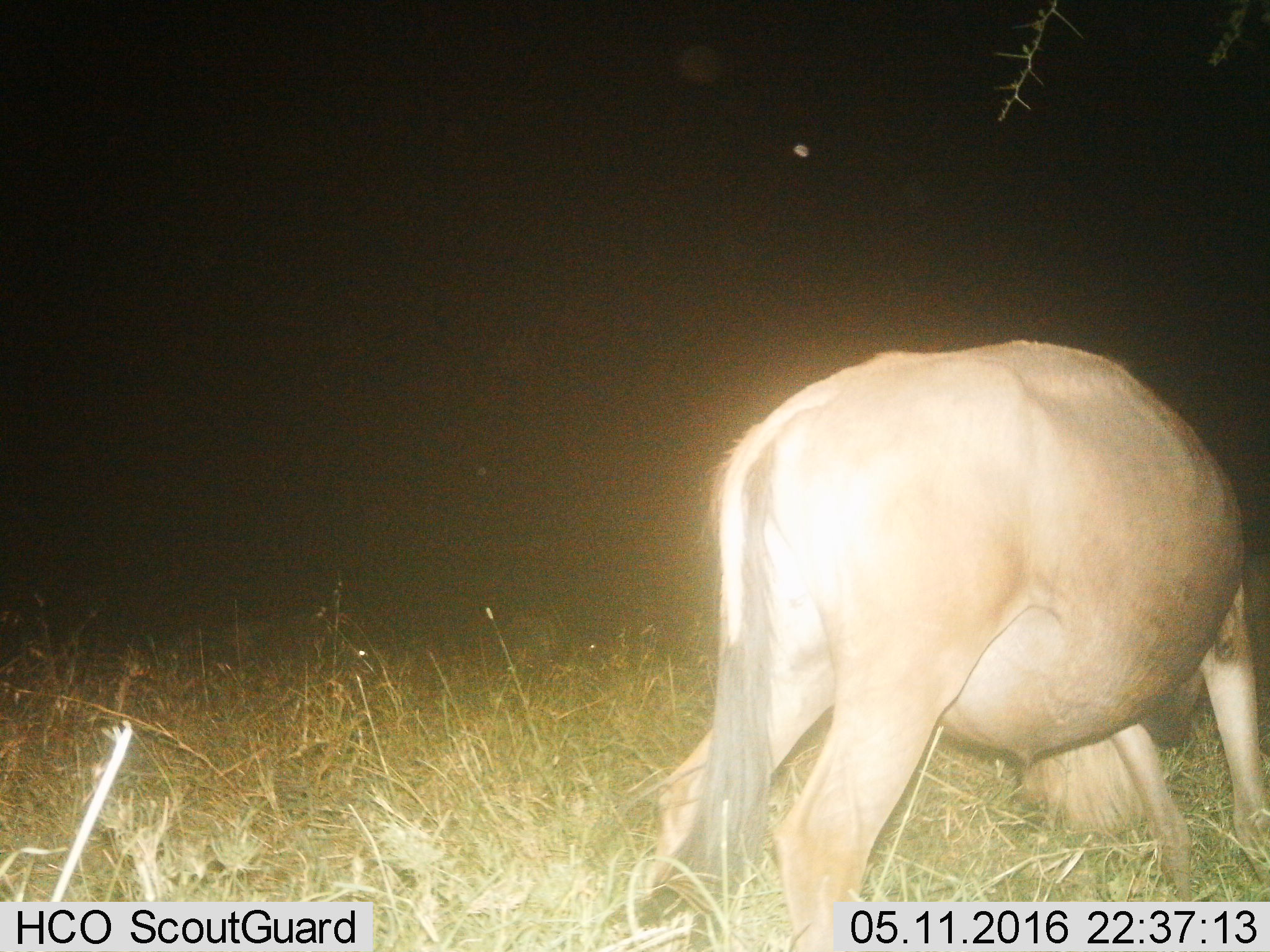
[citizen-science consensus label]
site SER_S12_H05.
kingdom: Animalia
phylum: Chordata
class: Mammalia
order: Artiodactyla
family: Bovidae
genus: Connochaetes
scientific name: Connochaetes taurinus taurinus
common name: blue wildebeest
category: wildebeestblue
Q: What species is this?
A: Wildebeestblue (blue wildebeest) (Connochaetes taurinus taurinus).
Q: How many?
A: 1.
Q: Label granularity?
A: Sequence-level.